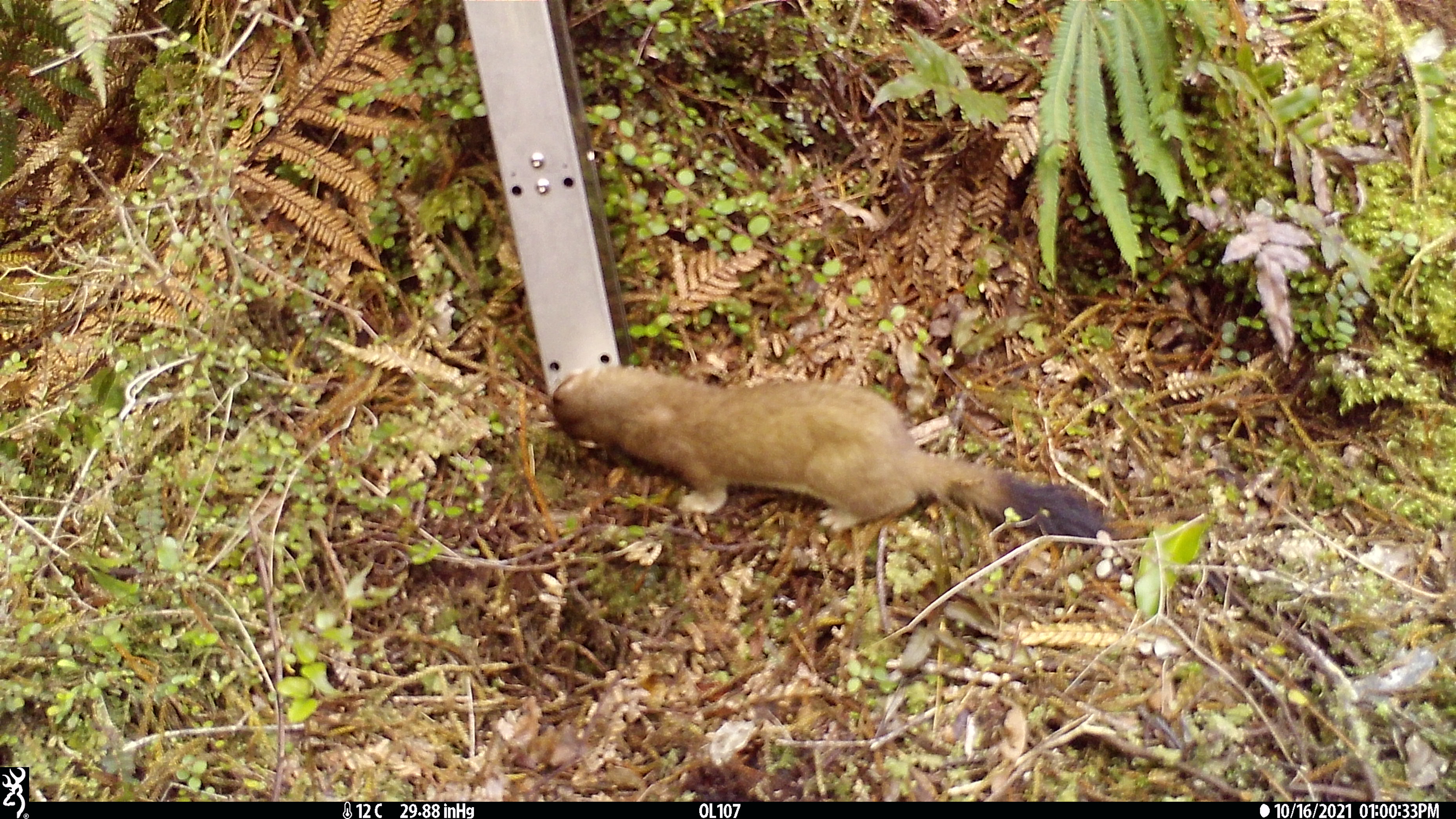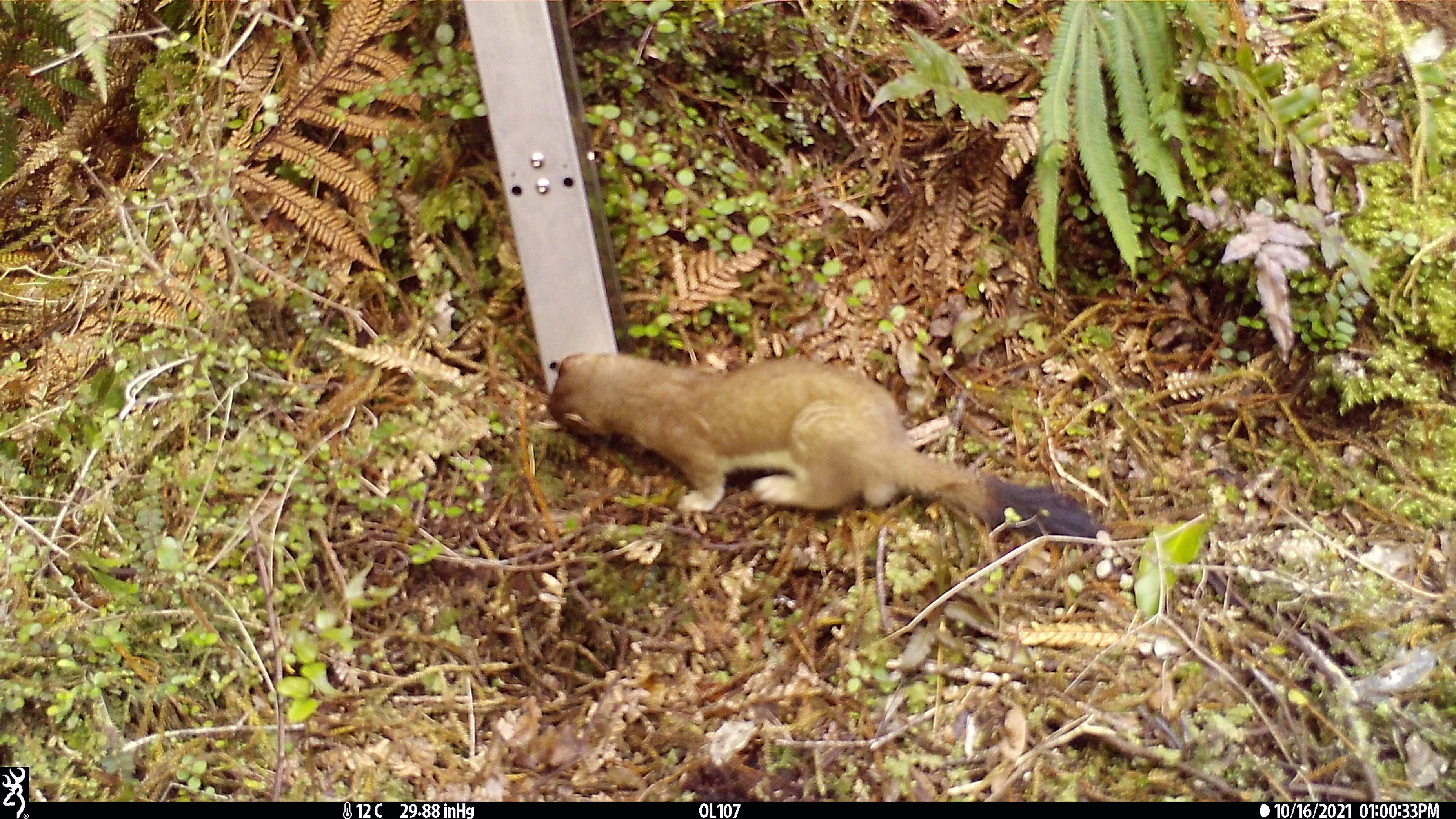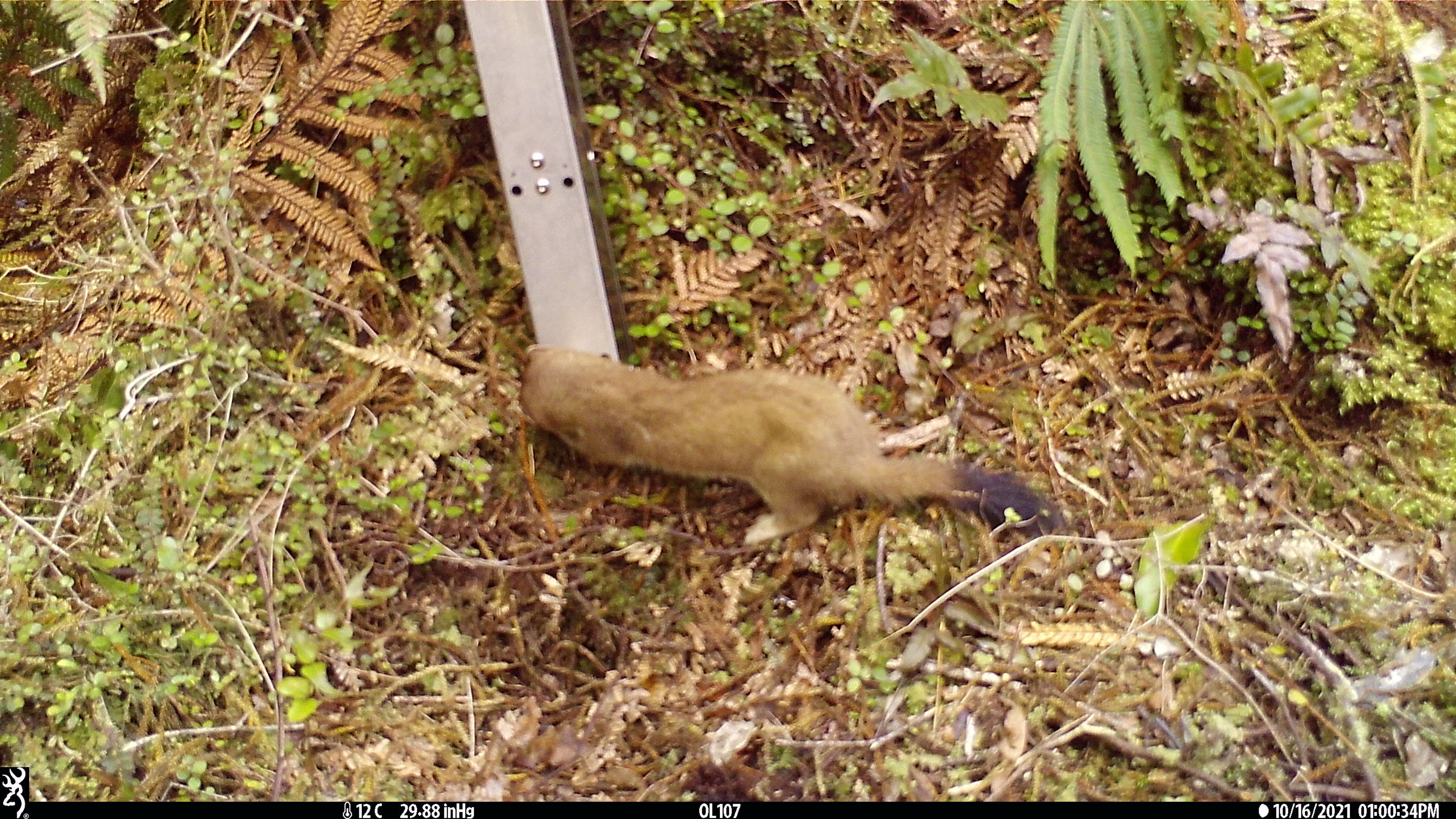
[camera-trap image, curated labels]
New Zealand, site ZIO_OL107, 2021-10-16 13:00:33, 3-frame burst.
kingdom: Animalia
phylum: Chordata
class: Mammalia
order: Carnivora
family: Mustelidae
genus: Mustela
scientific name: Mustela erminea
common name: stoat